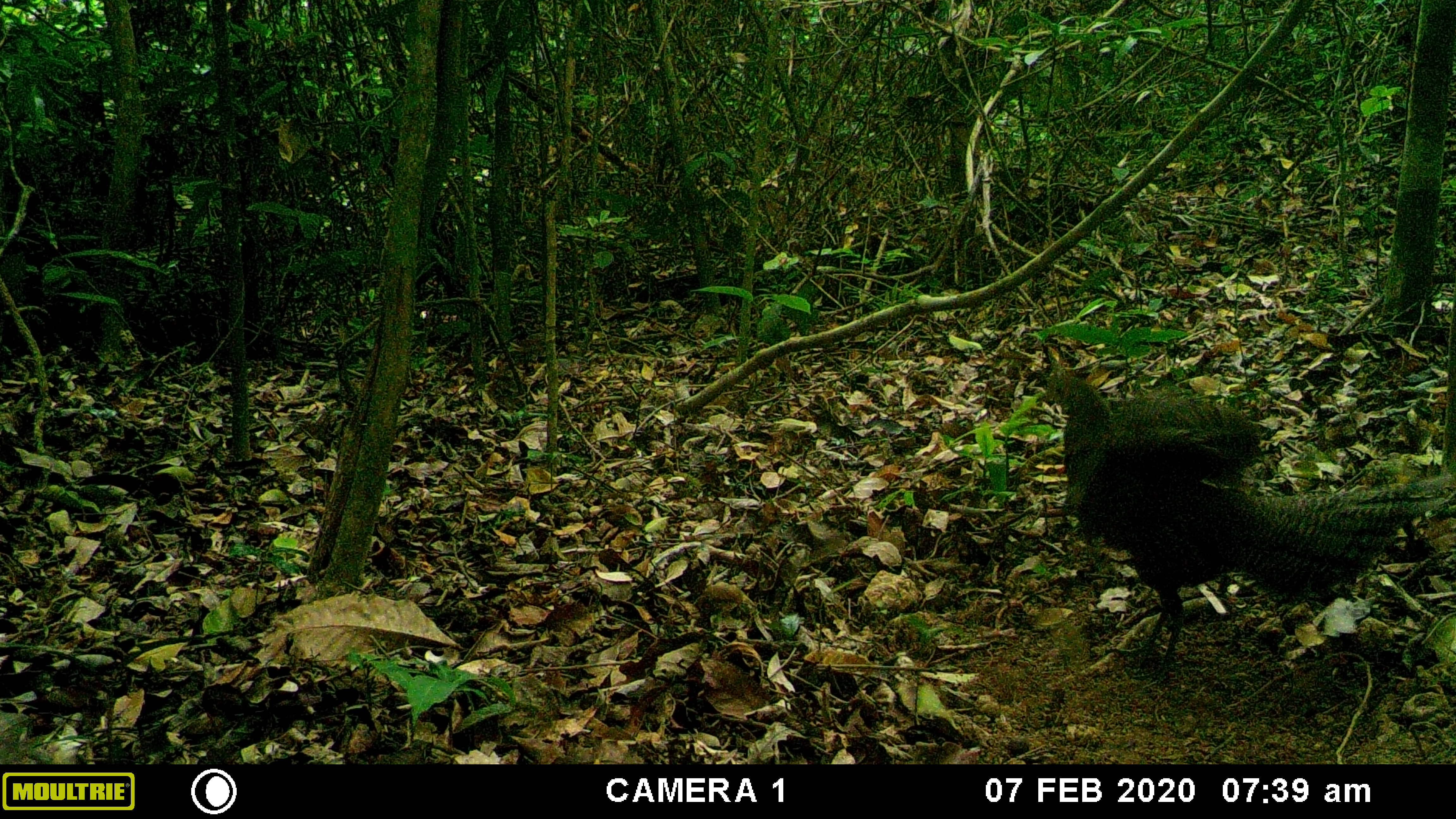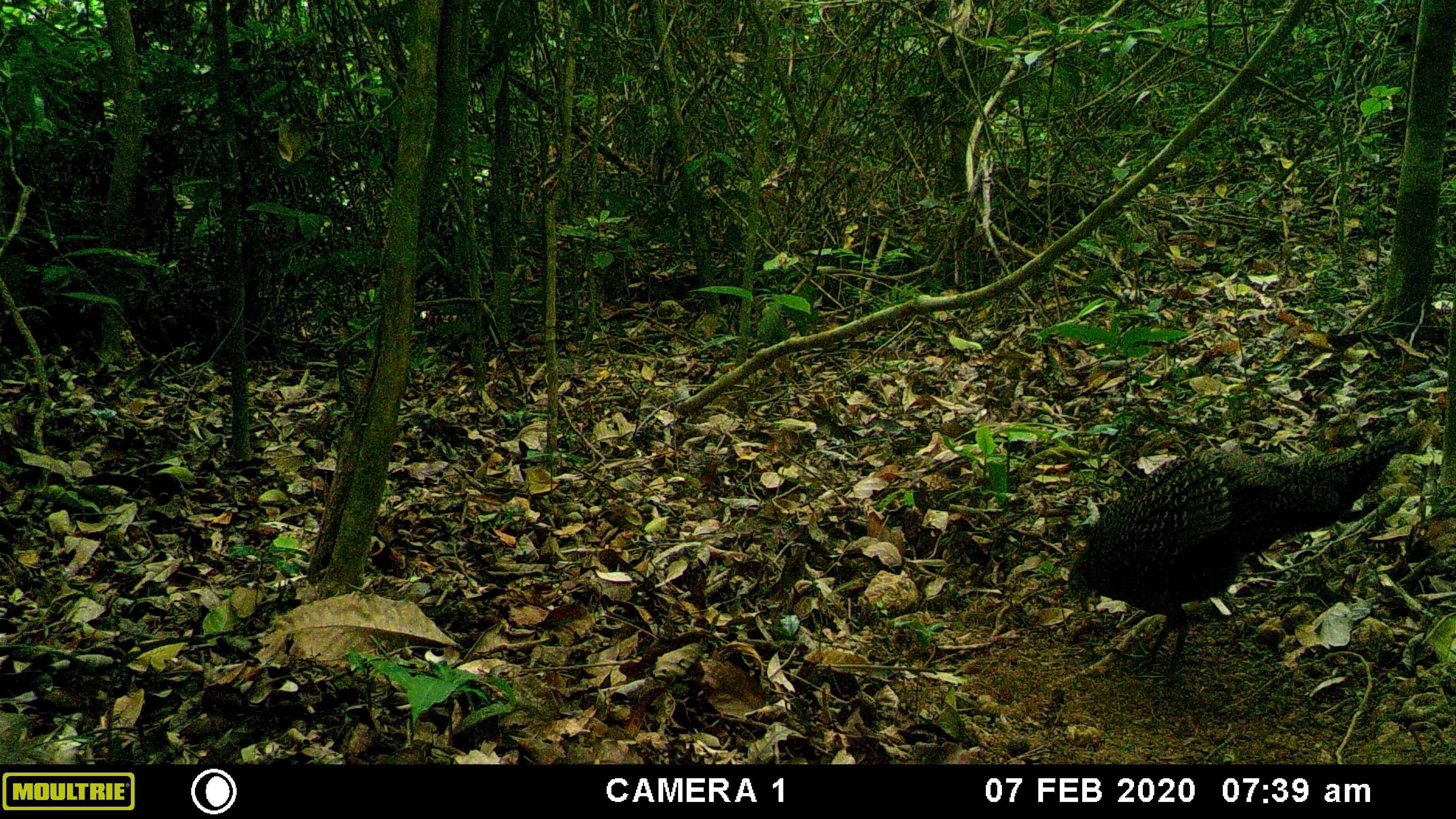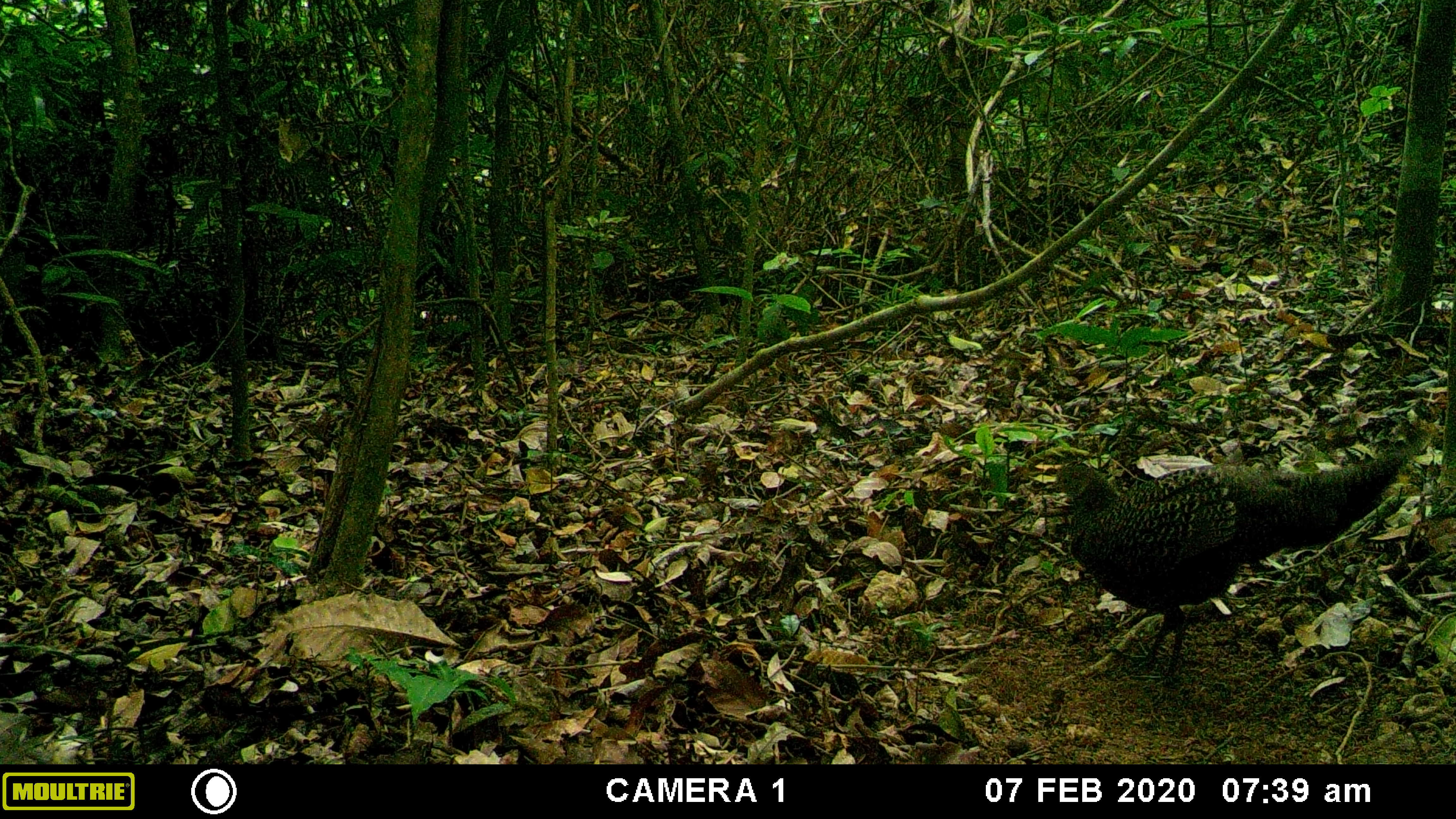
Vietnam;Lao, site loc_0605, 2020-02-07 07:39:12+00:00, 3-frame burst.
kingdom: Animalia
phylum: Chordata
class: Aves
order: Galliformes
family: Phasianidae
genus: Polyplectron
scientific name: Polyplectron bicalcaratum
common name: gray peacock-pheasant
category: grey peacock pheasant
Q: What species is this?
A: Grey peacock pheasant (gray peacock-pheasant) (Polyplectron bicalcaratum).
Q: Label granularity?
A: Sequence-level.